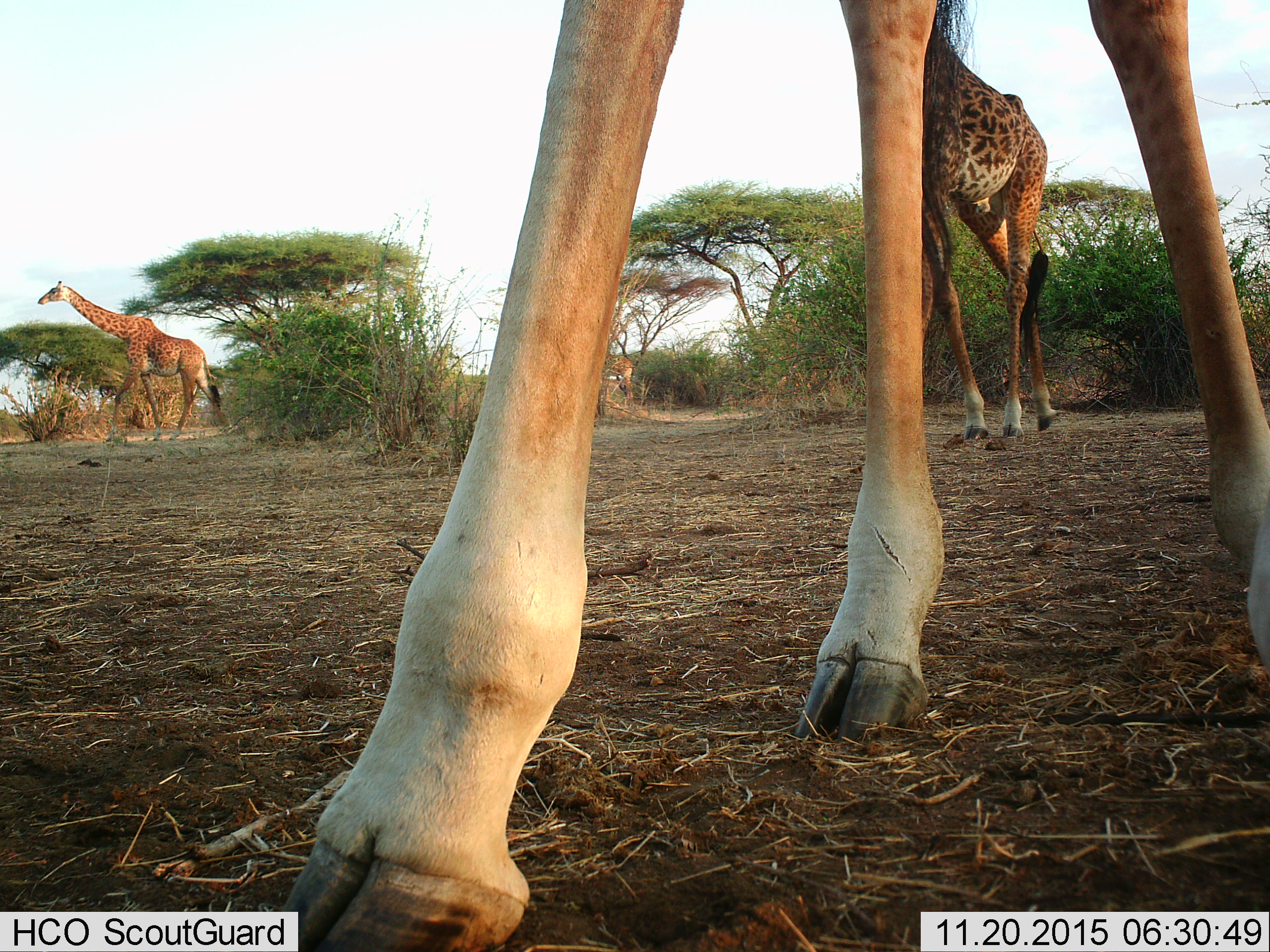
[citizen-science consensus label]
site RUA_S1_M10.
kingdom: Animalia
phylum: Chordata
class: Mammalia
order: Artiodactyla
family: Giraffidae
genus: Giraffa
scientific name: Giraffa camelopardalis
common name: giraffe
Giraffe (Giraffa camelopardalis), count 4. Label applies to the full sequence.